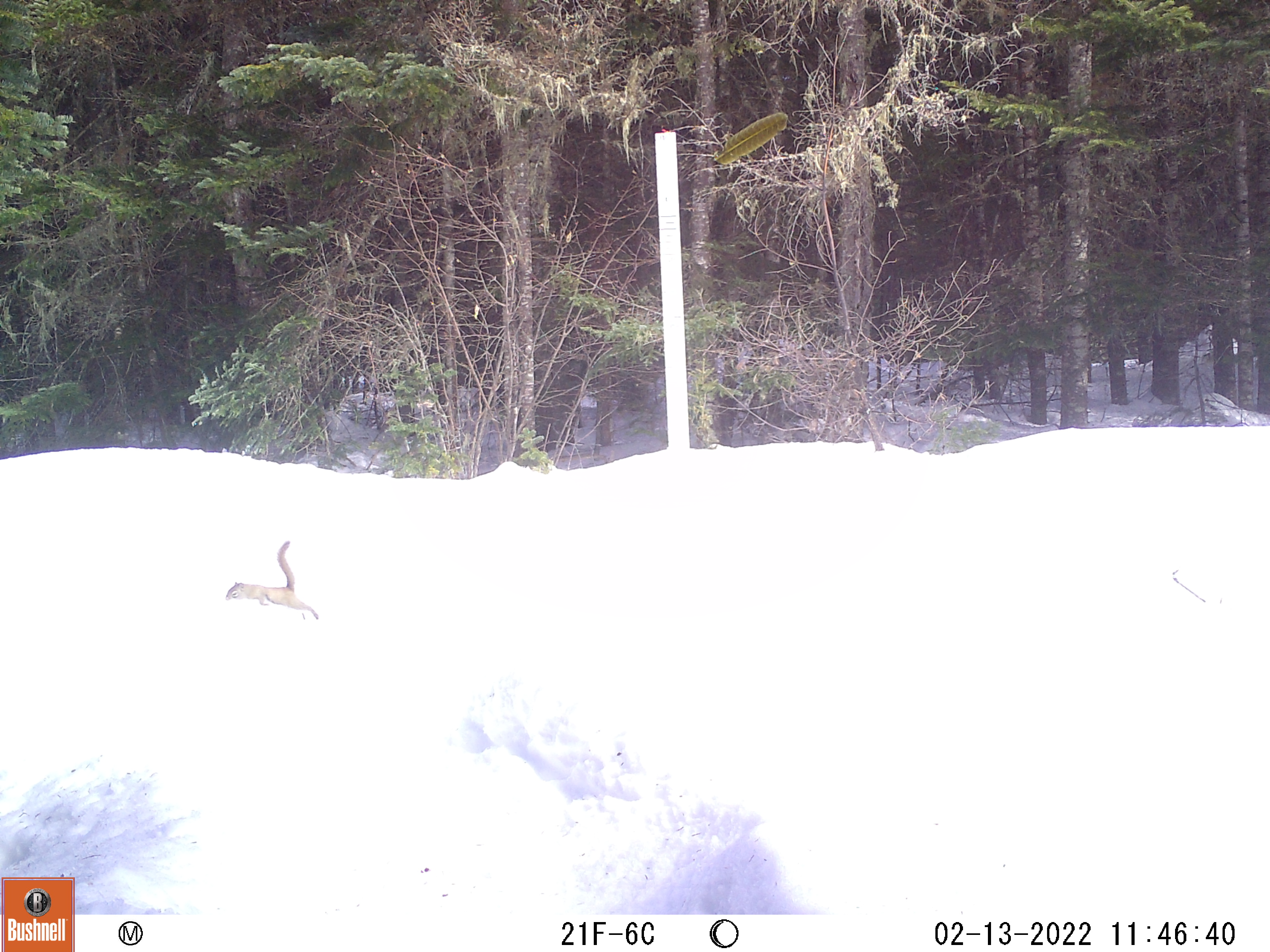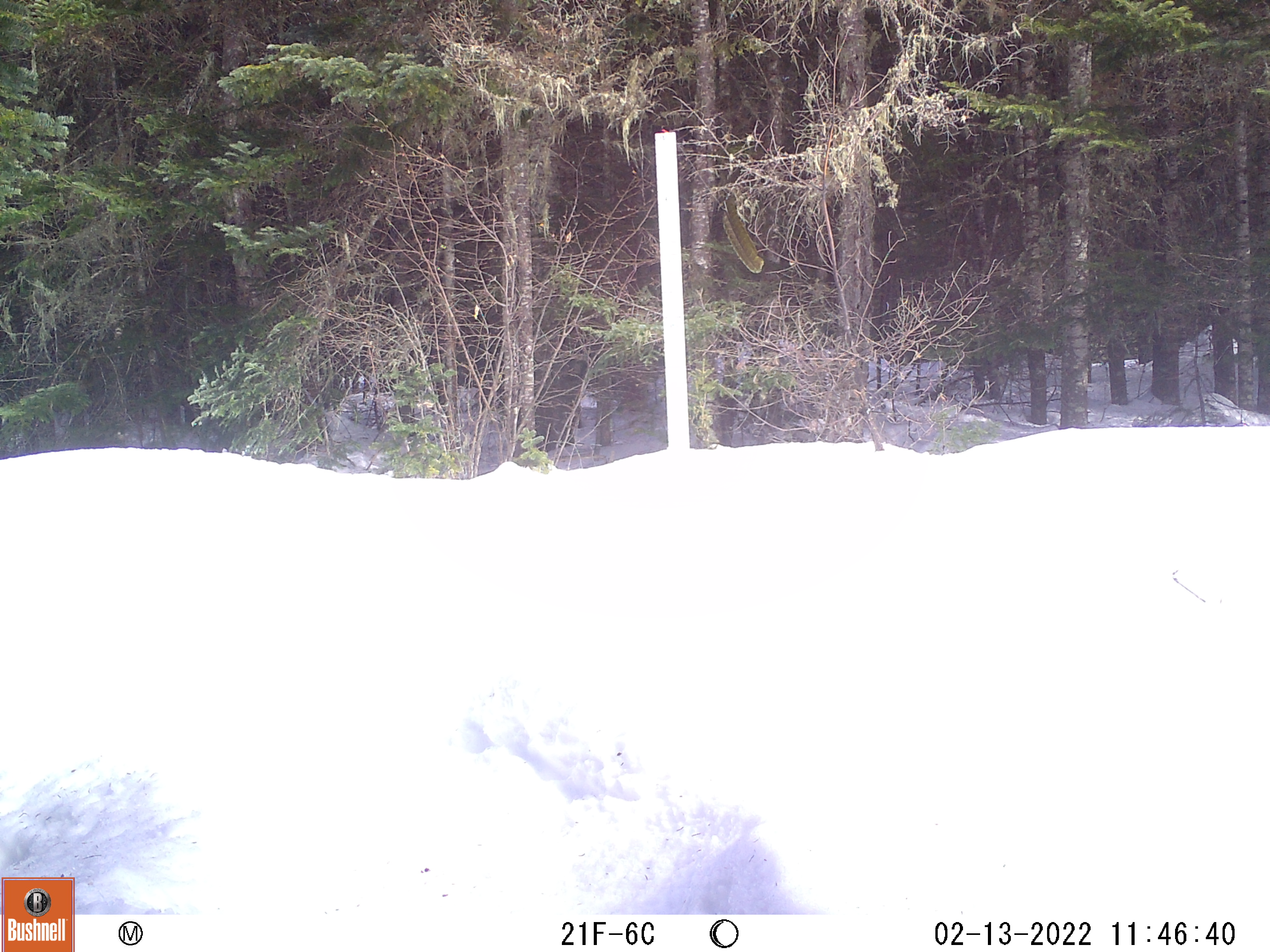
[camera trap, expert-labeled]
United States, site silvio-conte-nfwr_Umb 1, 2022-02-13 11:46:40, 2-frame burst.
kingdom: Animalia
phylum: Chordata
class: Mammalia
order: Rodentia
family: Sciuridae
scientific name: Tamiini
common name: chipmunk